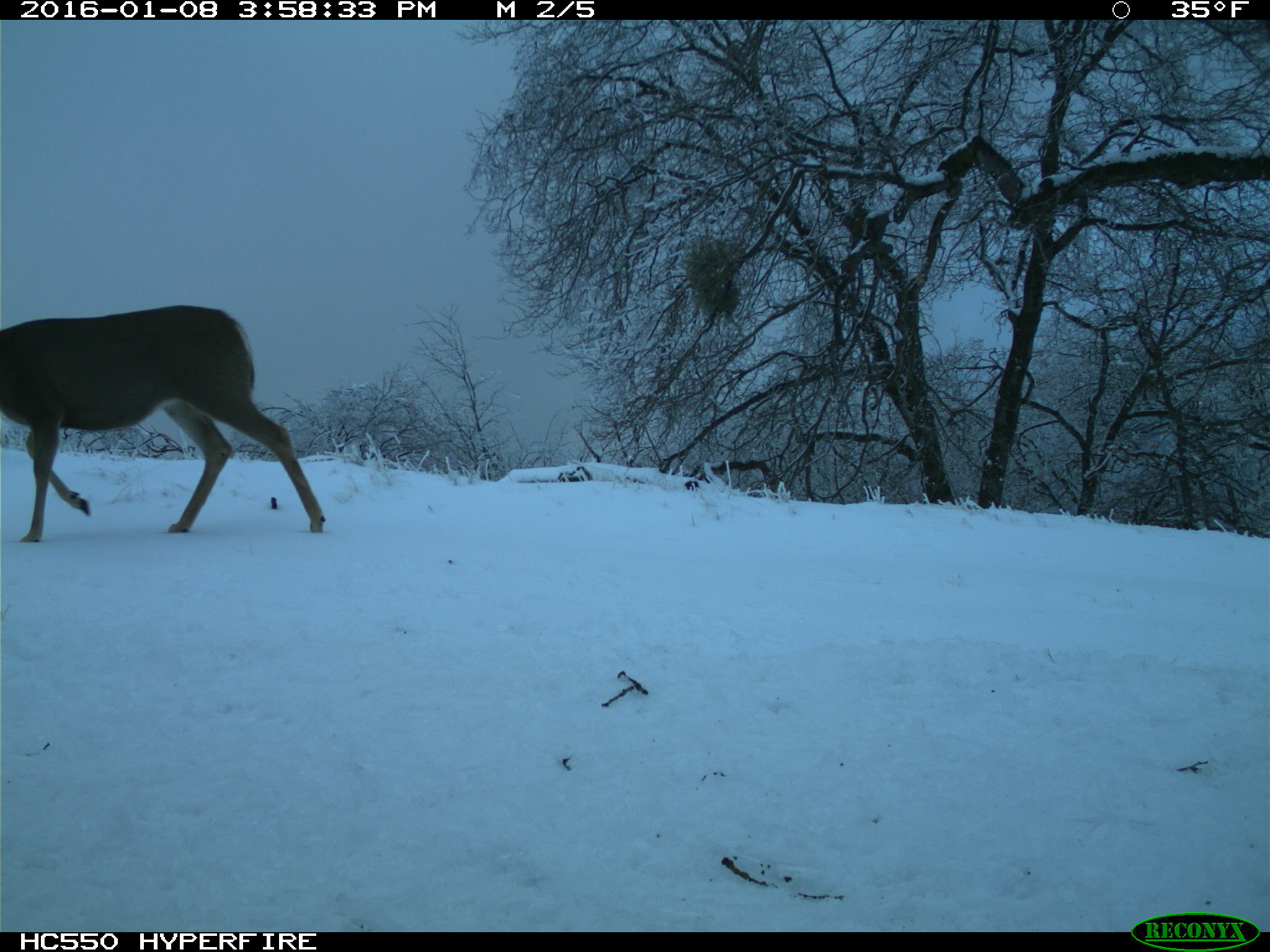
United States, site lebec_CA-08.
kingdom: Animalia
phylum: Chordata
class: Mammalia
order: Artiodactyla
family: Cervidae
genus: Odocoileus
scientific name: Odocoileus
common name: deer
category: unidentified deer